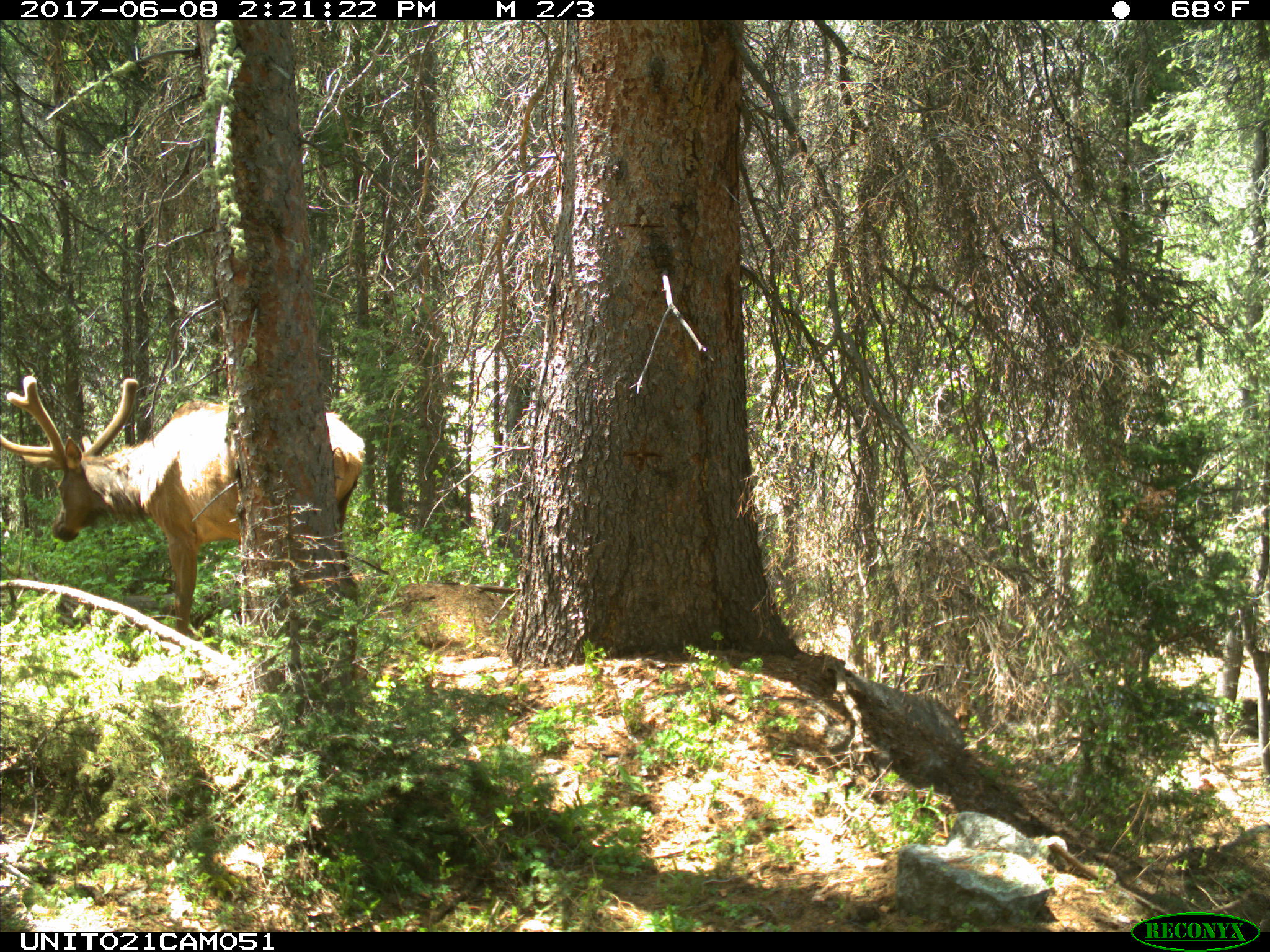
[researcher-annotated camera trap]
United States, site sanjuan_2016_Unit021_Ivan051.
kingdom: Animalia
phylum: Chordata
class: Mammalia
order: Artiodactyla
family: Cervidae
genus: Cervus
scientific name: Cervus elaphus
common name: red deer